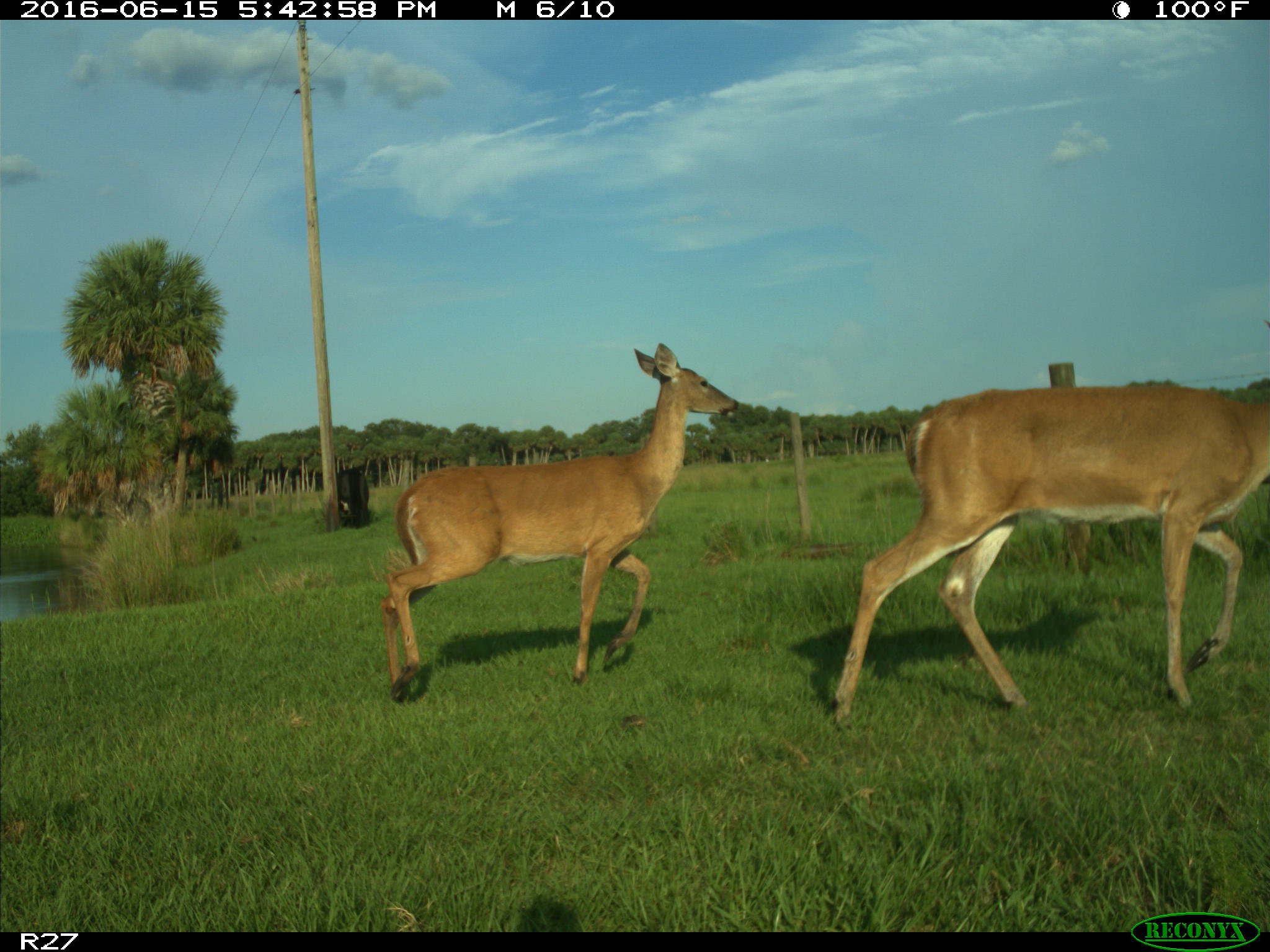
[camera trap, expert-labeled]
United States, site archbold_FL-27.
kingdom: Animalia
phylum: Chordata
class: Mammalia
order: Artiodactyla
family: Cervidae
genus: Odocoileus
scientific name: Odocoileus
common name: deer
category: unidentified deer